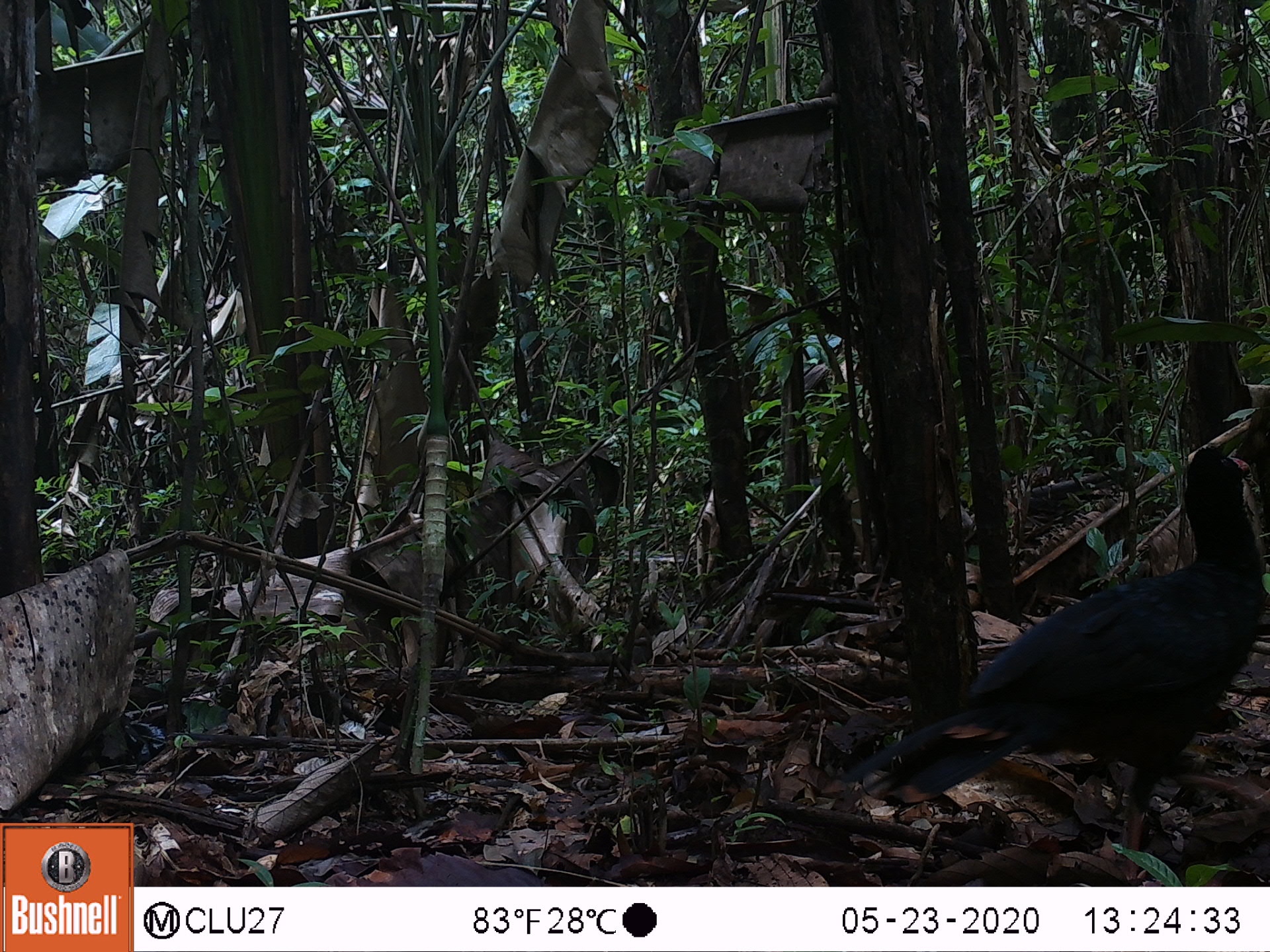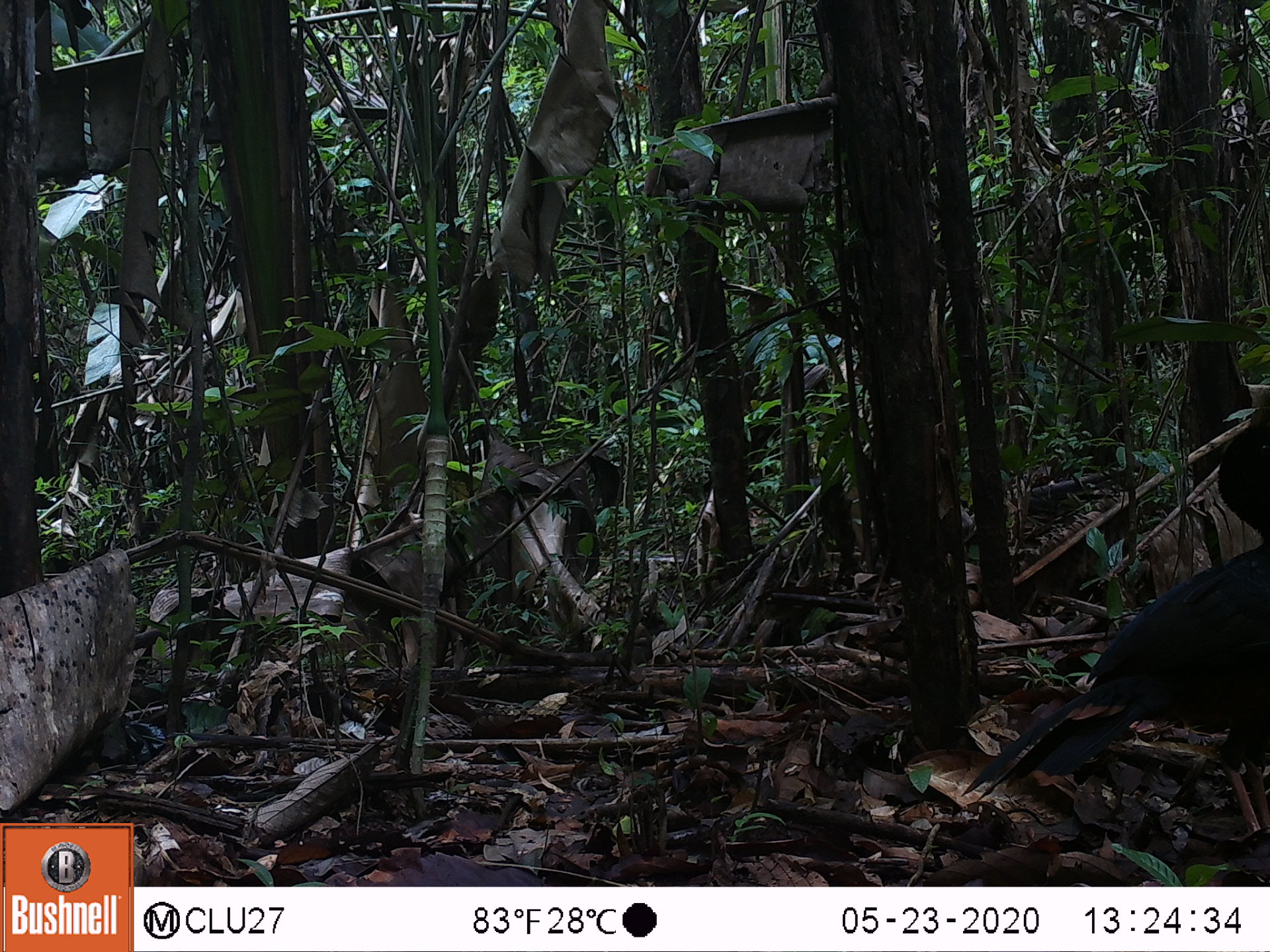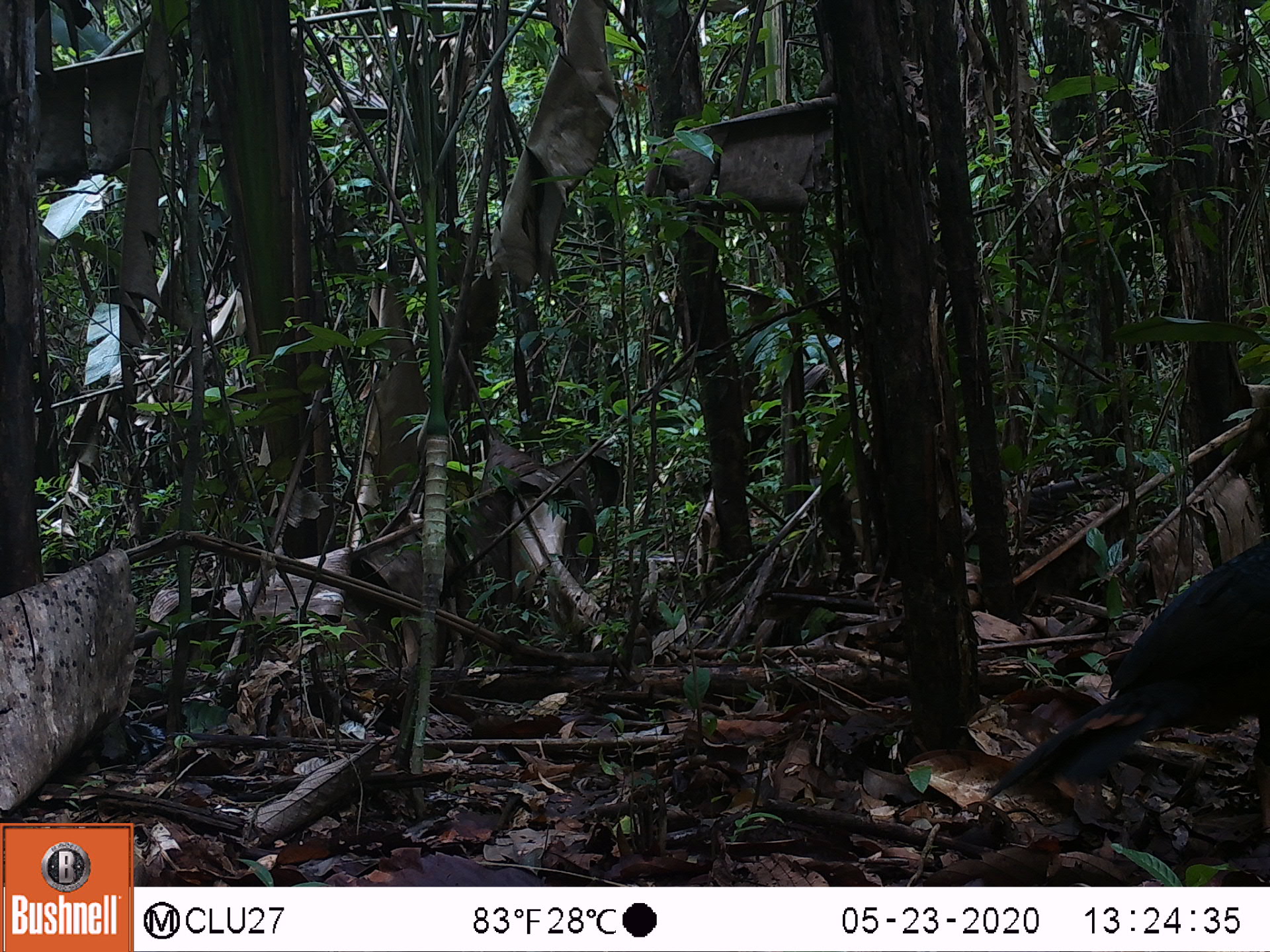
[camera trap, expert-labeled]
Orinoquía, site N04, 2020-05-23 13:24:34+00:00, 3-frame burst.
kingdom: Animalia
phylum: Chordata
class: Aves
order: Galliformes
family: Cracidae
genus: Mitu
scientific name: Mitu salvini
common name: salvin's currasow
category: salvins curassow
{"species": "salvins curassow (salvin's currasow) (Mitu salvini)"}